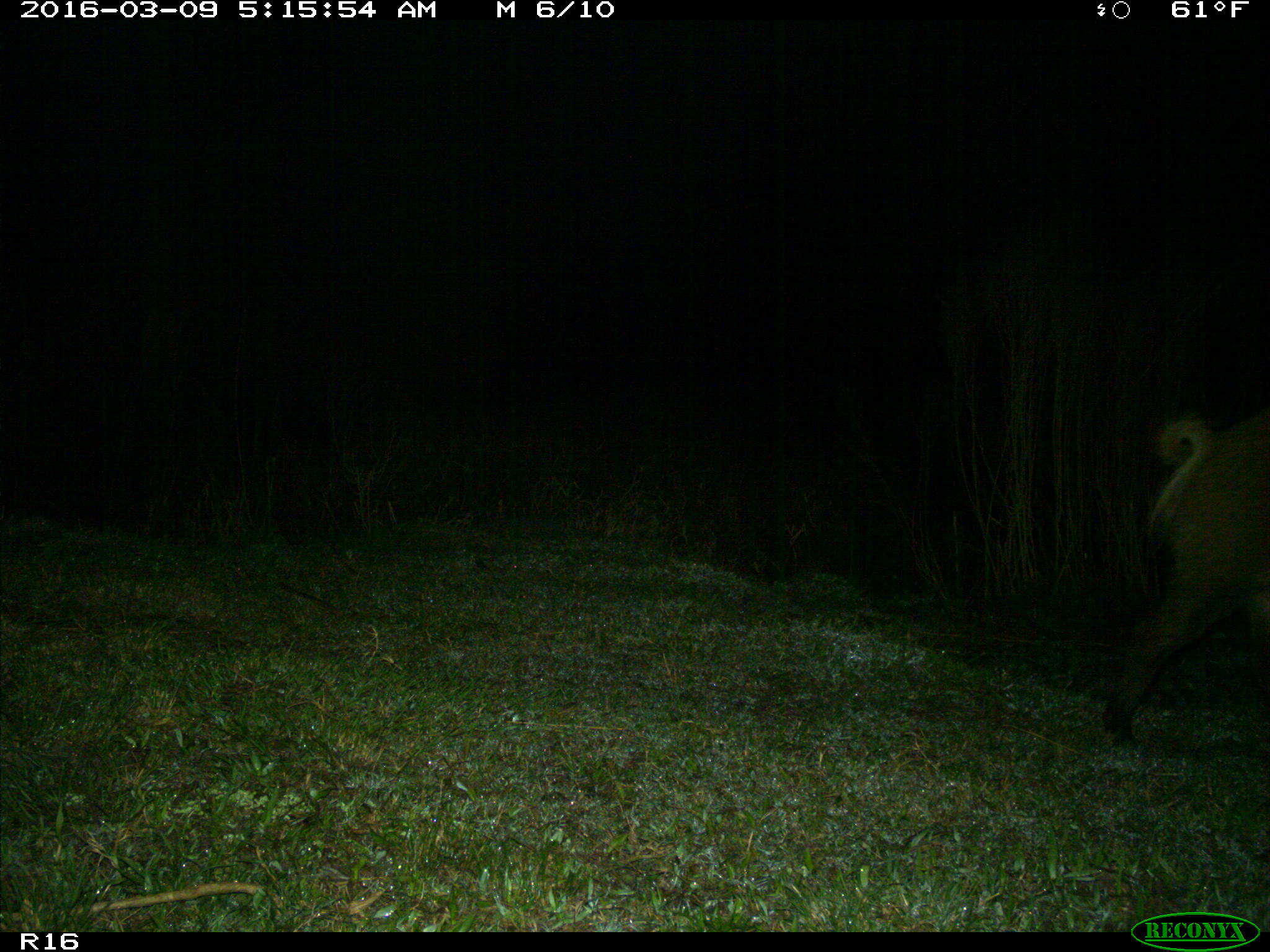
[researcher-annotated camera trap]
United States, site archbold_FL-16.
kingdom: Animalia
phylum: Chordata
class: Mammalia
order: Artiodactyla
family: Suidae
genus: Sus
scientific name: Sus scrofa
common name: wild boar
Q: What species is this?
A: Sus scrofa (wild boar).